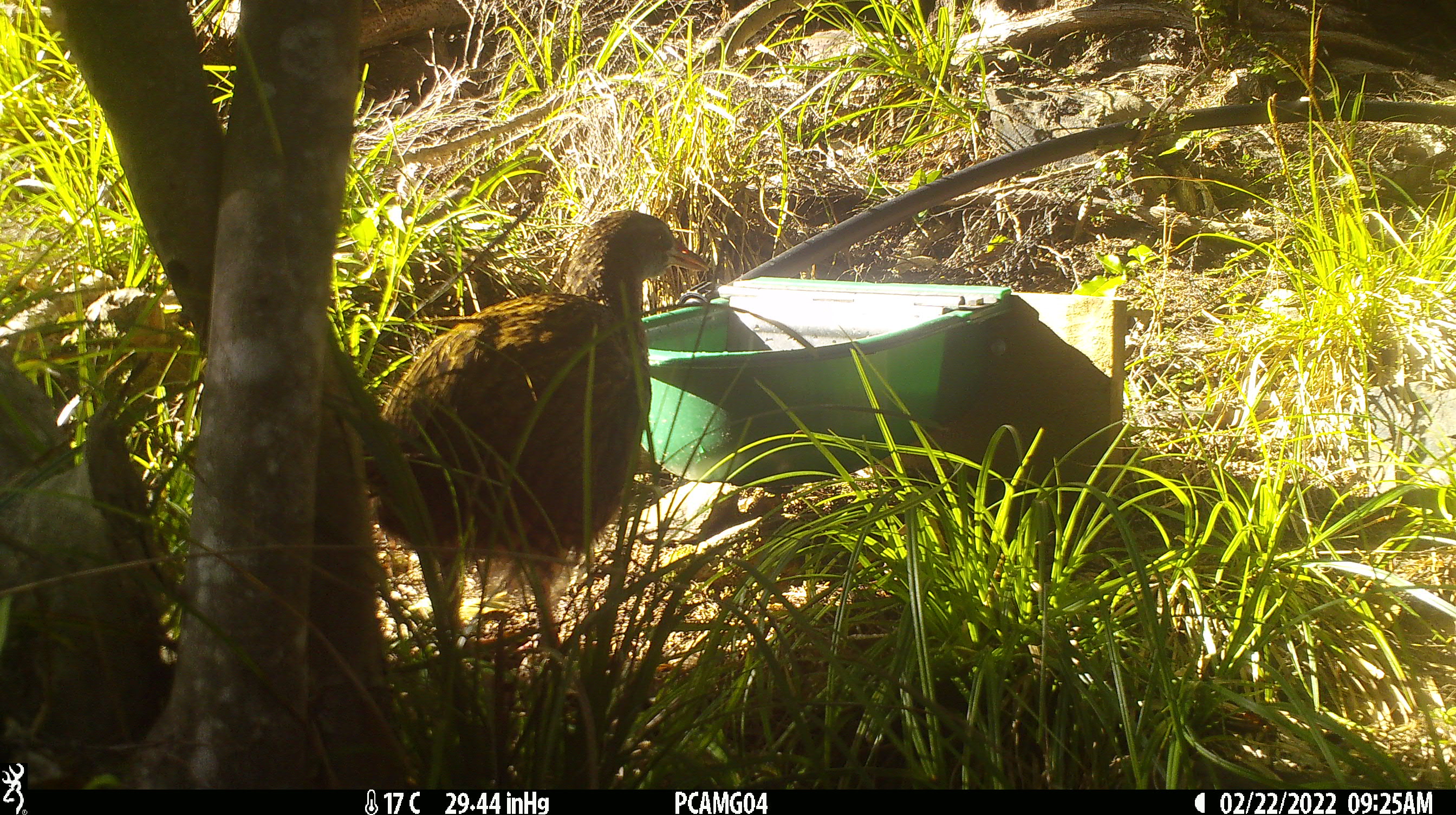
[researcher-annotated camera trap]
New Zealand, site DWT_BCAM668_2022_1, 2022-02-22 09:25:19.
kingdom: Animalia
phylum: Chordata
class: Aves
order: Gruiformes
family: Rallidae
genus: Gallirallus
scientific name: Gallirallus australis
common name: weka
Weka (Gallirallus australis).